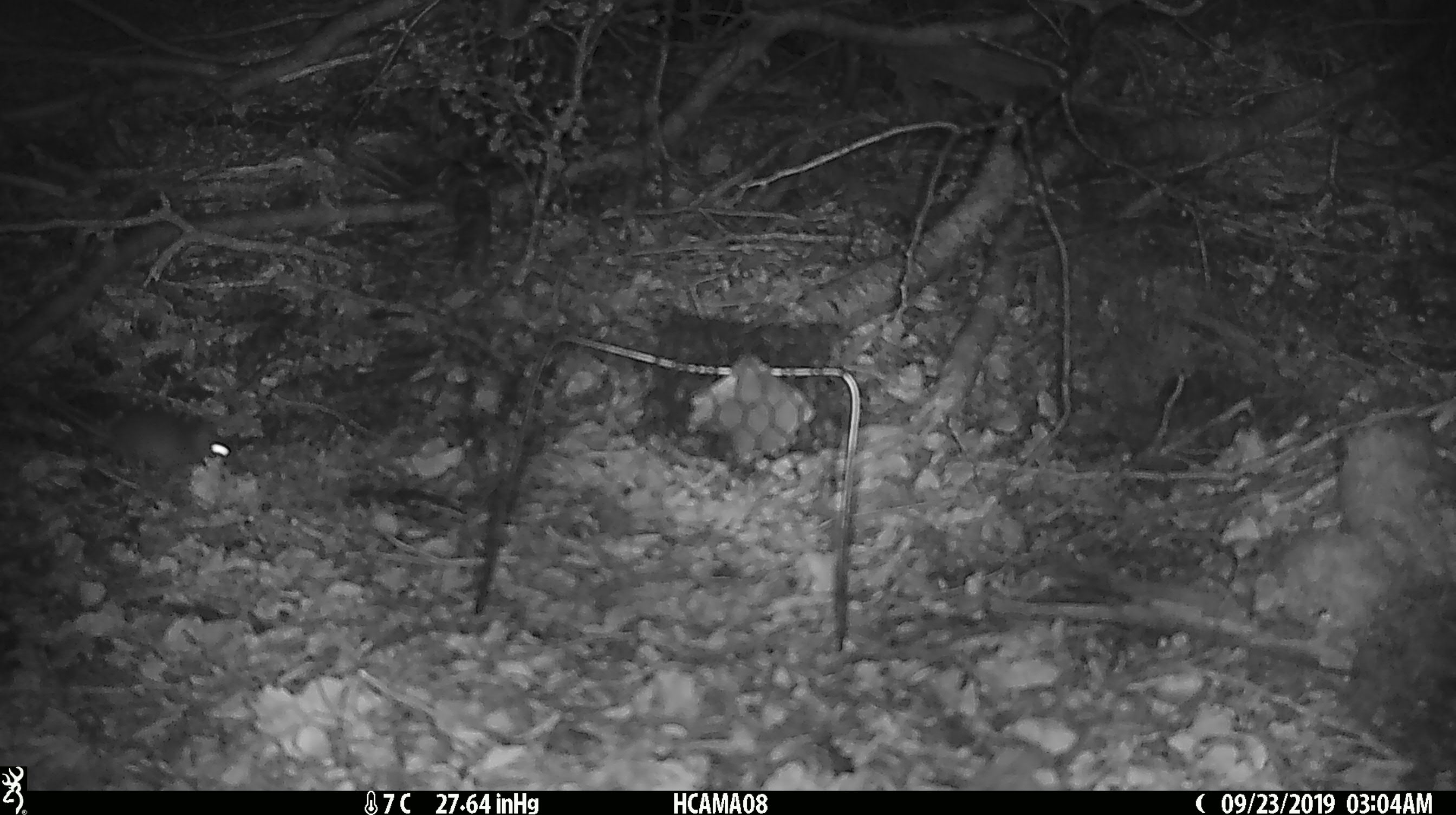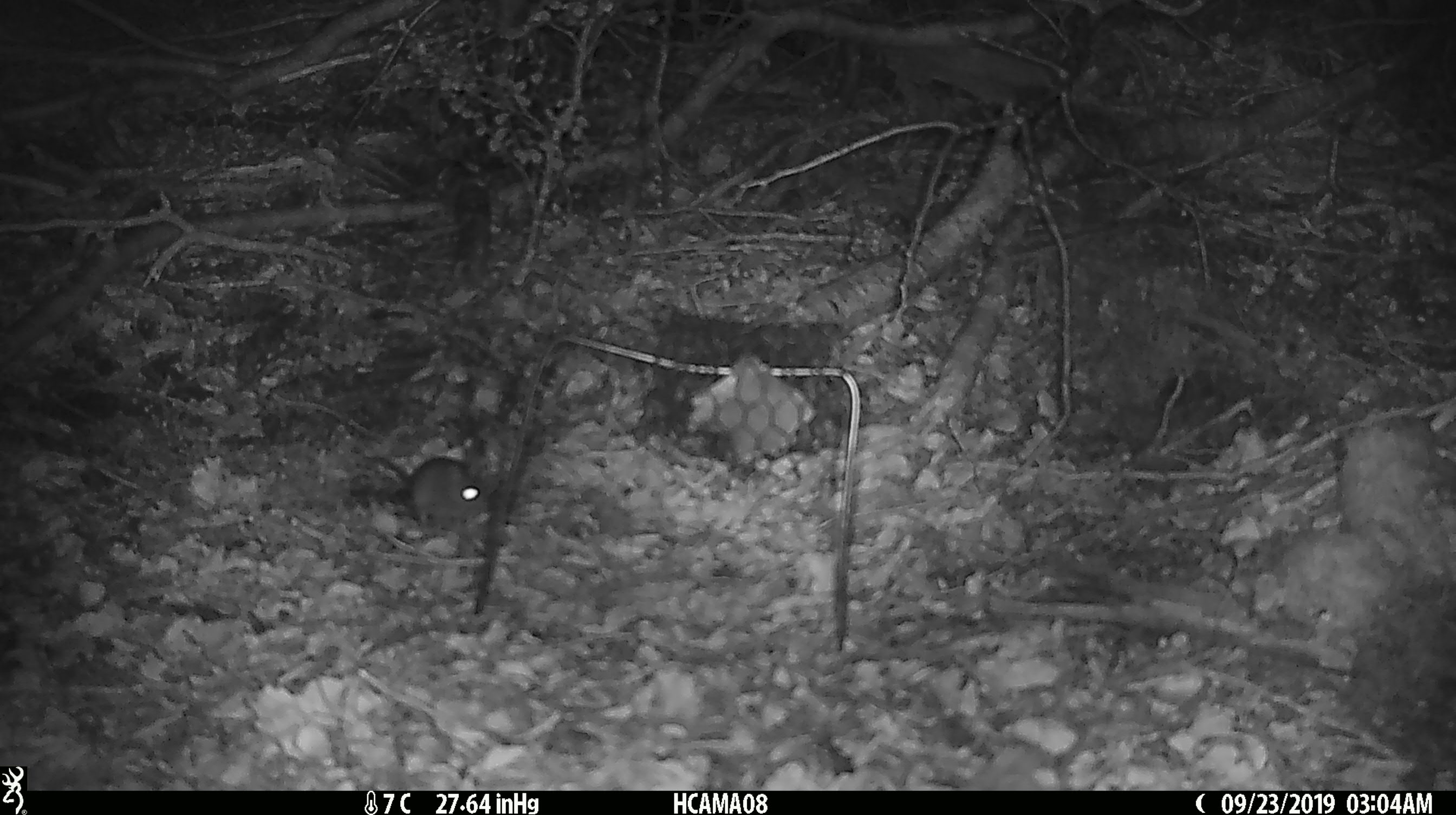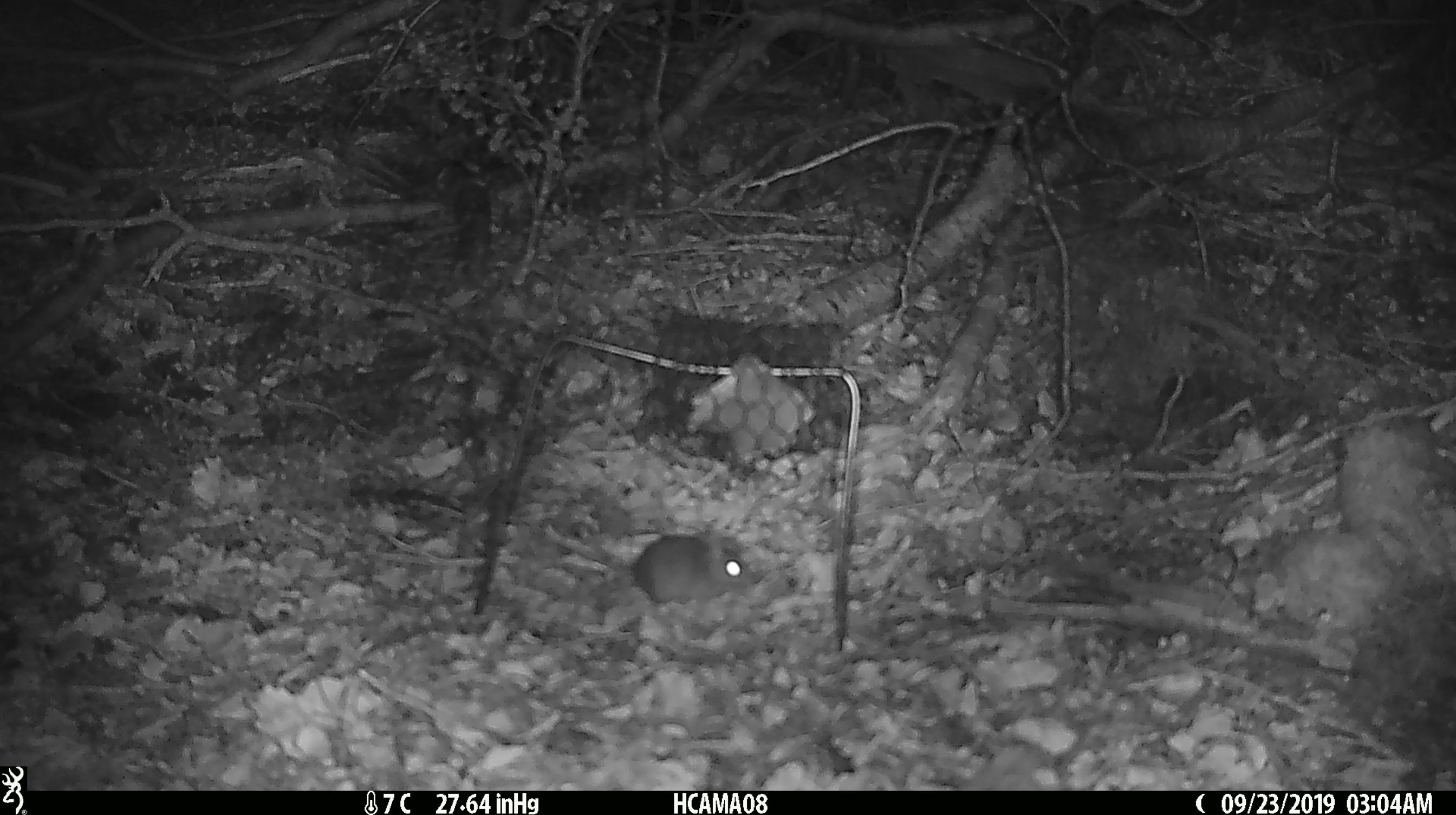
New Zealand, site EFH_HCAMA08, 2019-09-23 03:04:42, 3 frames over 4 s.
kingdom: Animalia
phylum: Chordata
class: Mammalia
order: Rodentia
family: Muridae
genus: Mus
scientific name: Mus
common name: mouse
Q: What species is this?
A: Mouse (Mus).